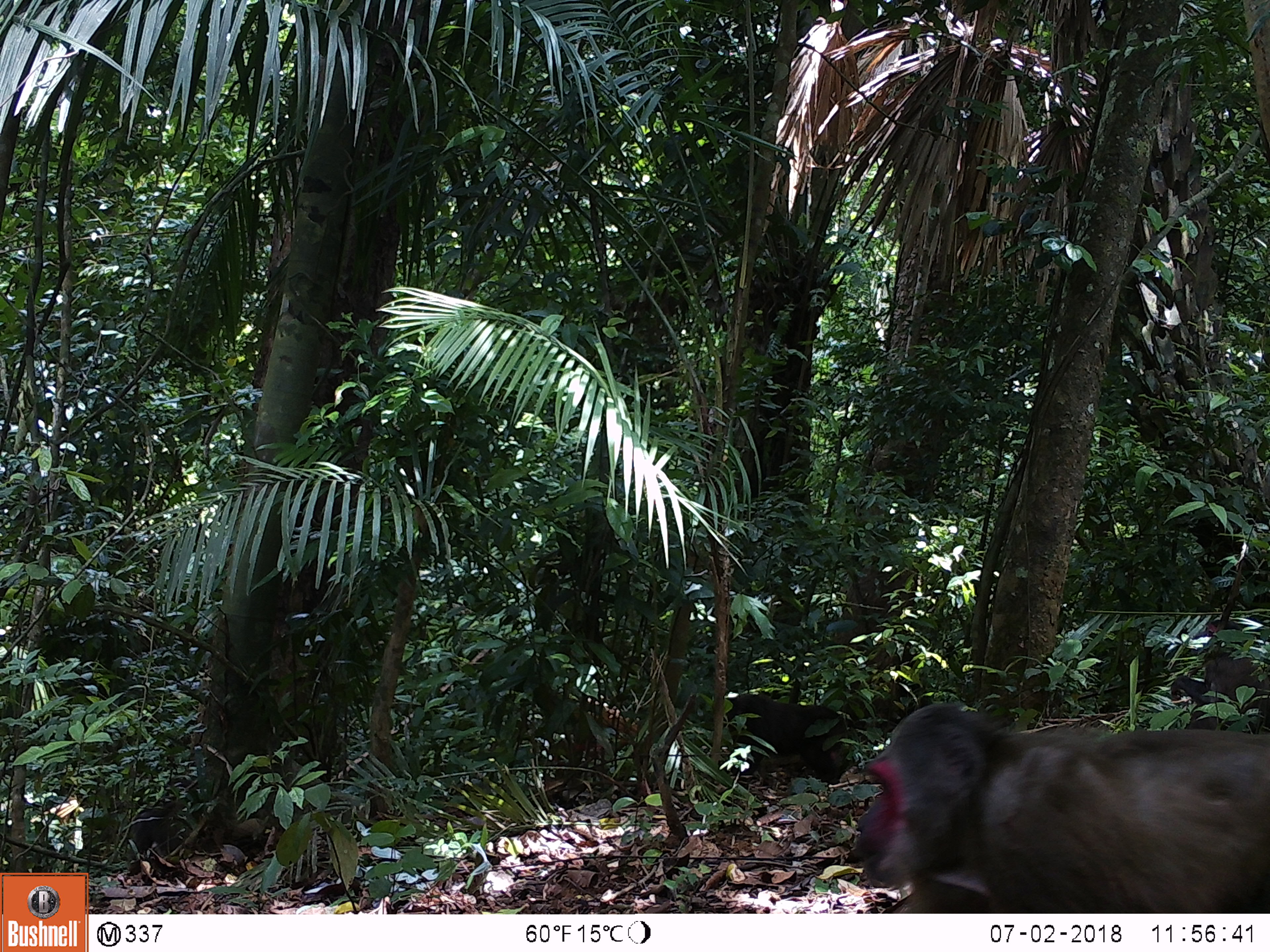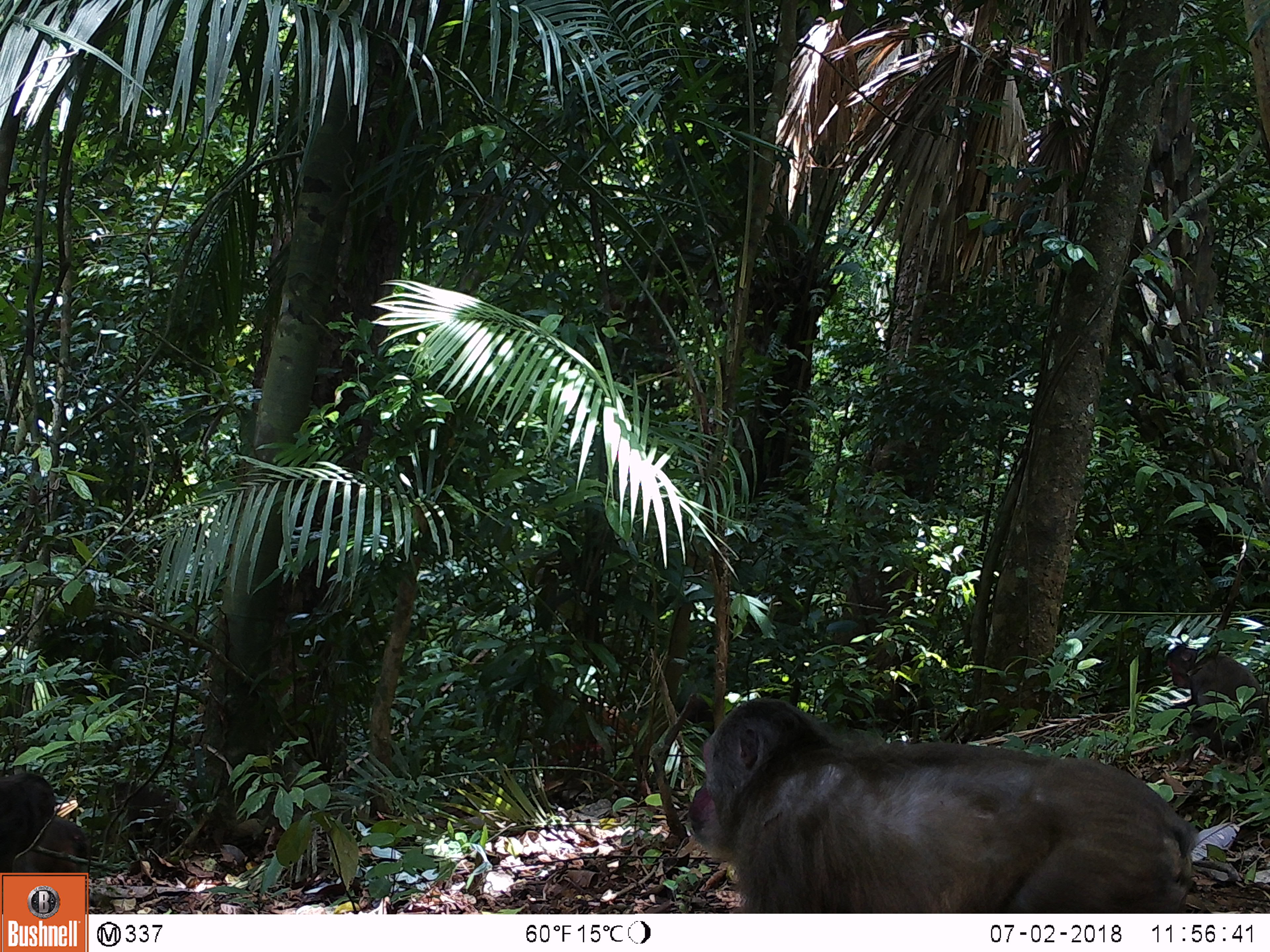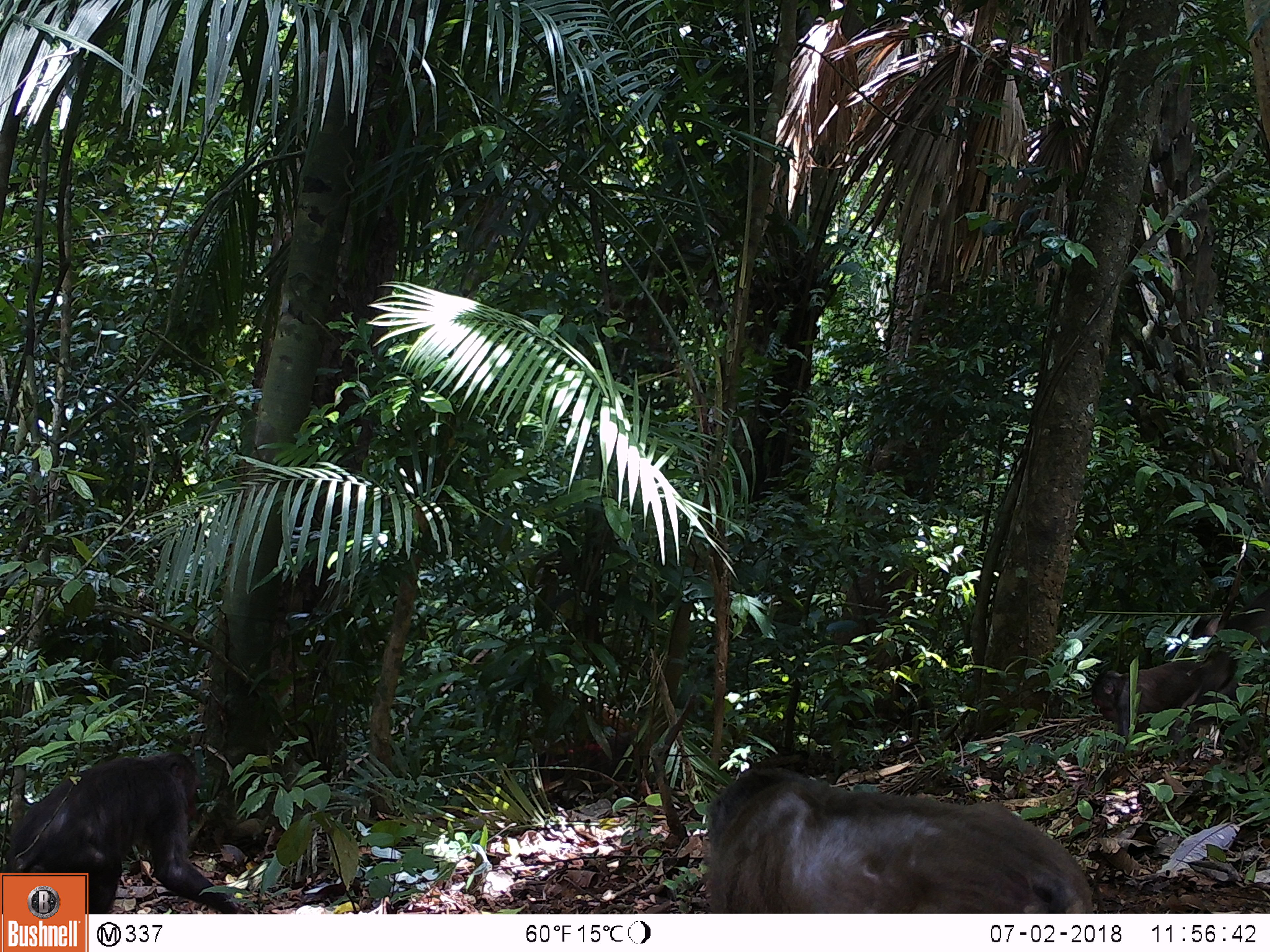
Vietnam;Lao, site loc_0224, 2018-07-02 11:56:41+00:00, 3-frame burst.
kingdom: Animalia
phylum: Chordata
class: Mammalia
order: Primates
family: Cercopithecidae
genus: Macaca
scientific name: Macaca arctoides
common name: stump-tailed macaque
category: stump tailed macaque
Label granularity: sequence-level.